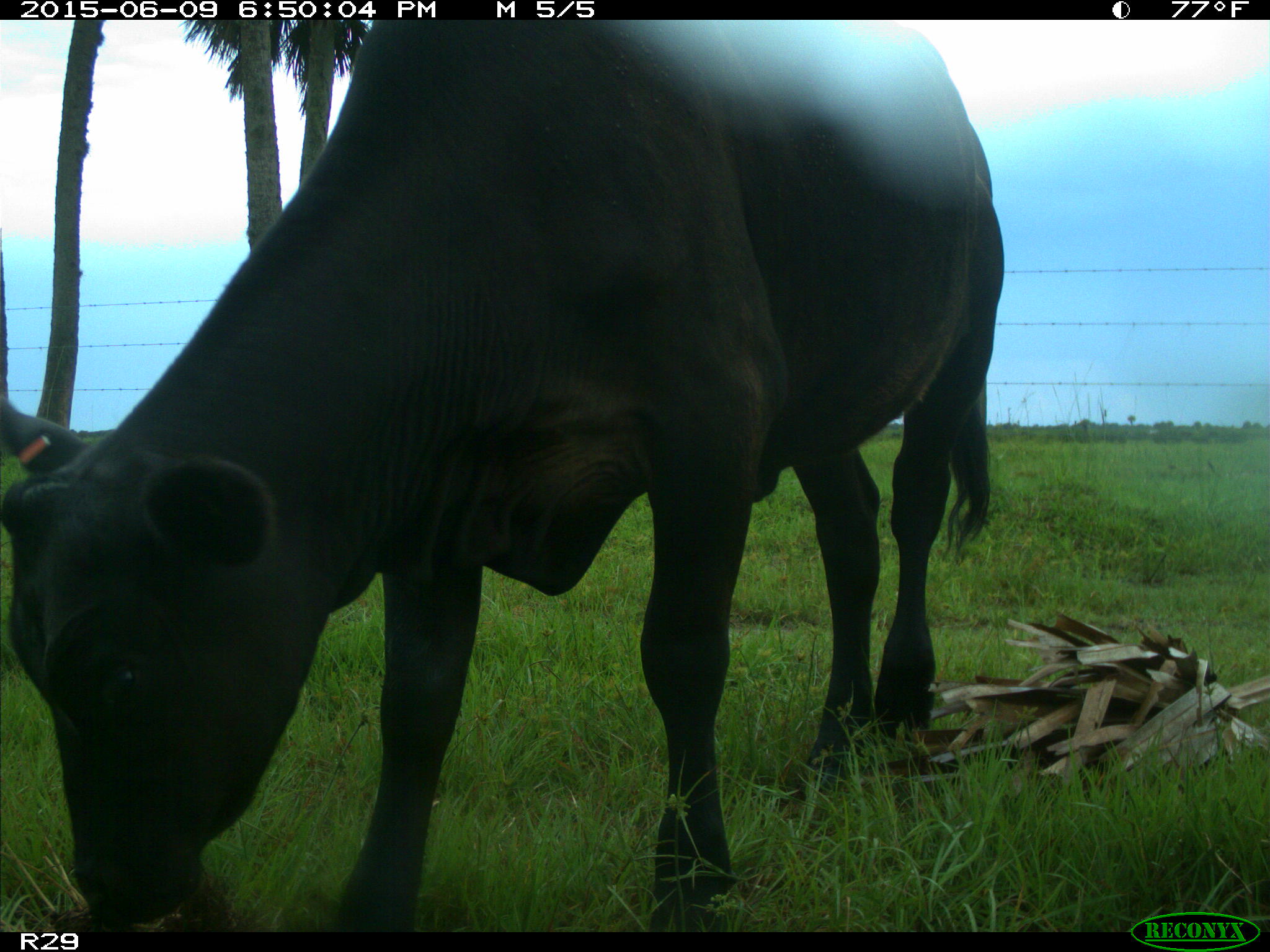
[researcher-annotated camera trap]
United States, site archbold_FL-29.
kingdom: Animalia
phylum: Chordata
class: Mammalia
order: Artiodactyla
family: Bovidae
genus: Bos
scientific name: Bos taurus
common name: domestic cow